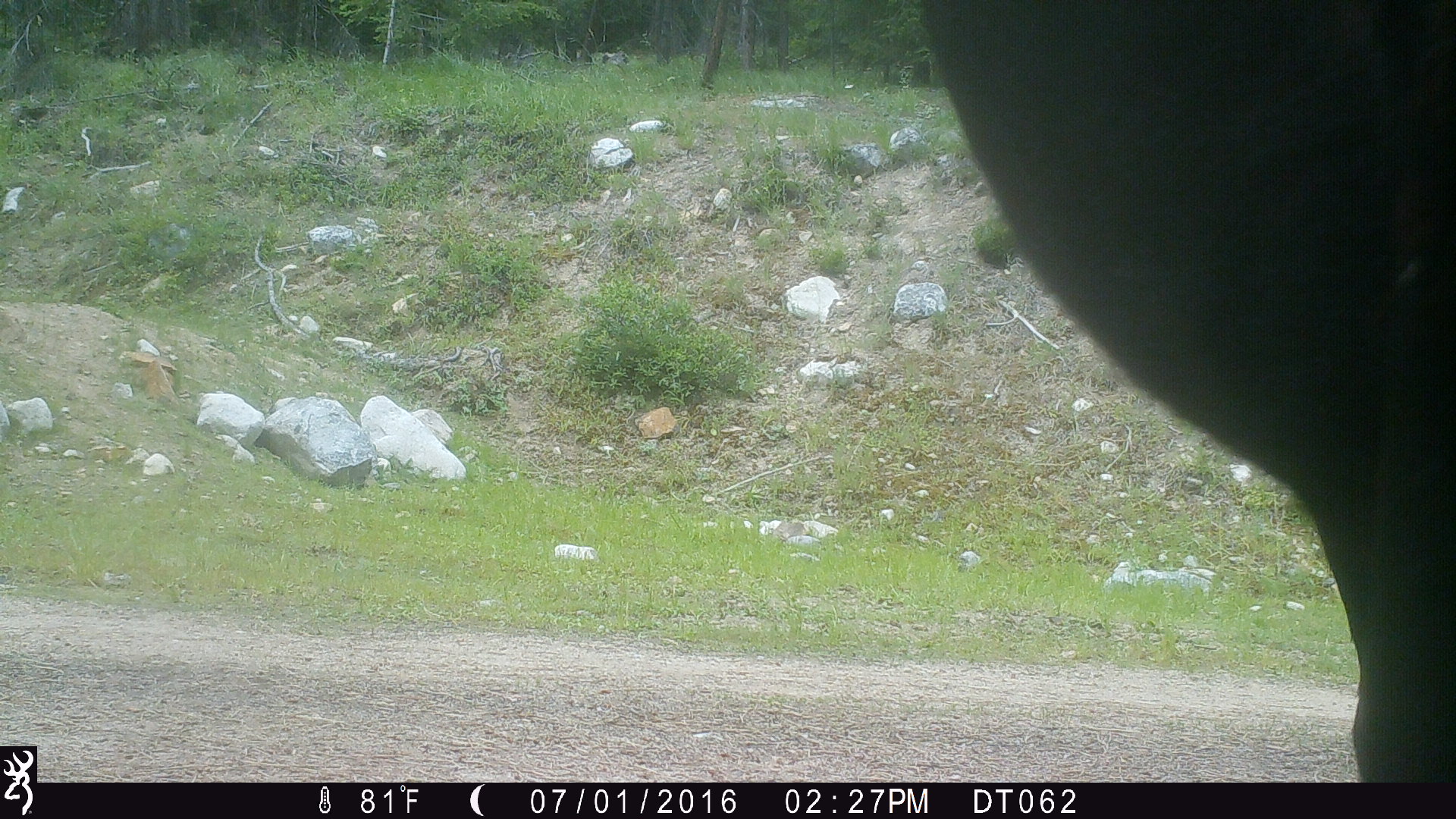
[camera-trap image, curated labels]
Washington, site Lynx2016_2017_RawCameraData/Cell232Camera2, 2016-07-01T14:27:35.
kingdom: Animalia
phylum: Chordata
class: Mammalia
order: Artiodactyla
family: Bovidae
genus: Bos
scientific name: Bos taurus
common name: domestic cattle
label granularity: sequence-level